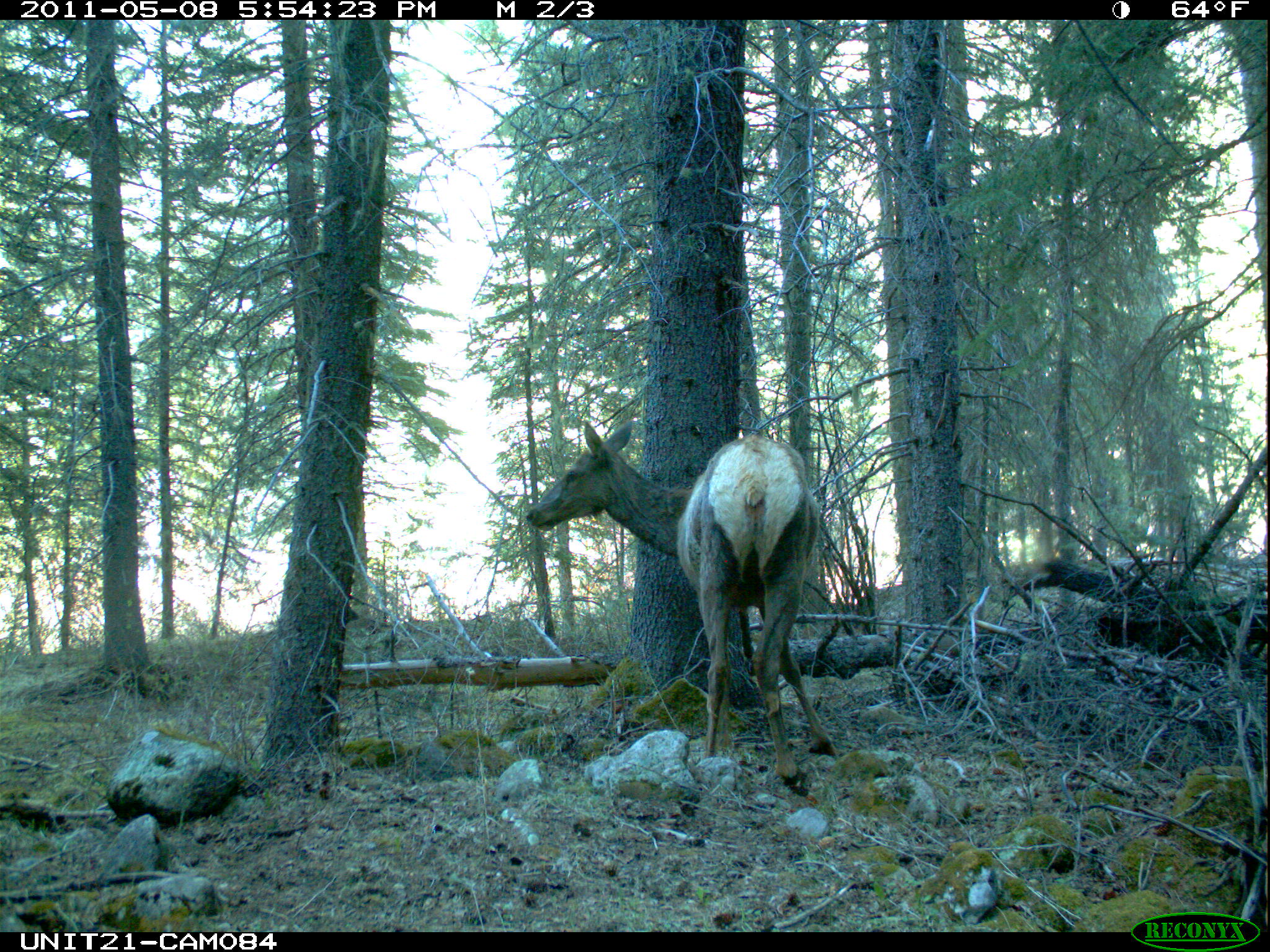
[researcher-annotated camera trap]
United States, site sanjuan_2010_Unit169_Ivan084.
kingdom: Animalia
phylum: Chordata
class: Mammalia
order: Artiodactyla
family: Cervidae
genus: Cervus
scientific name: Cervus elaphus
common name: red deer